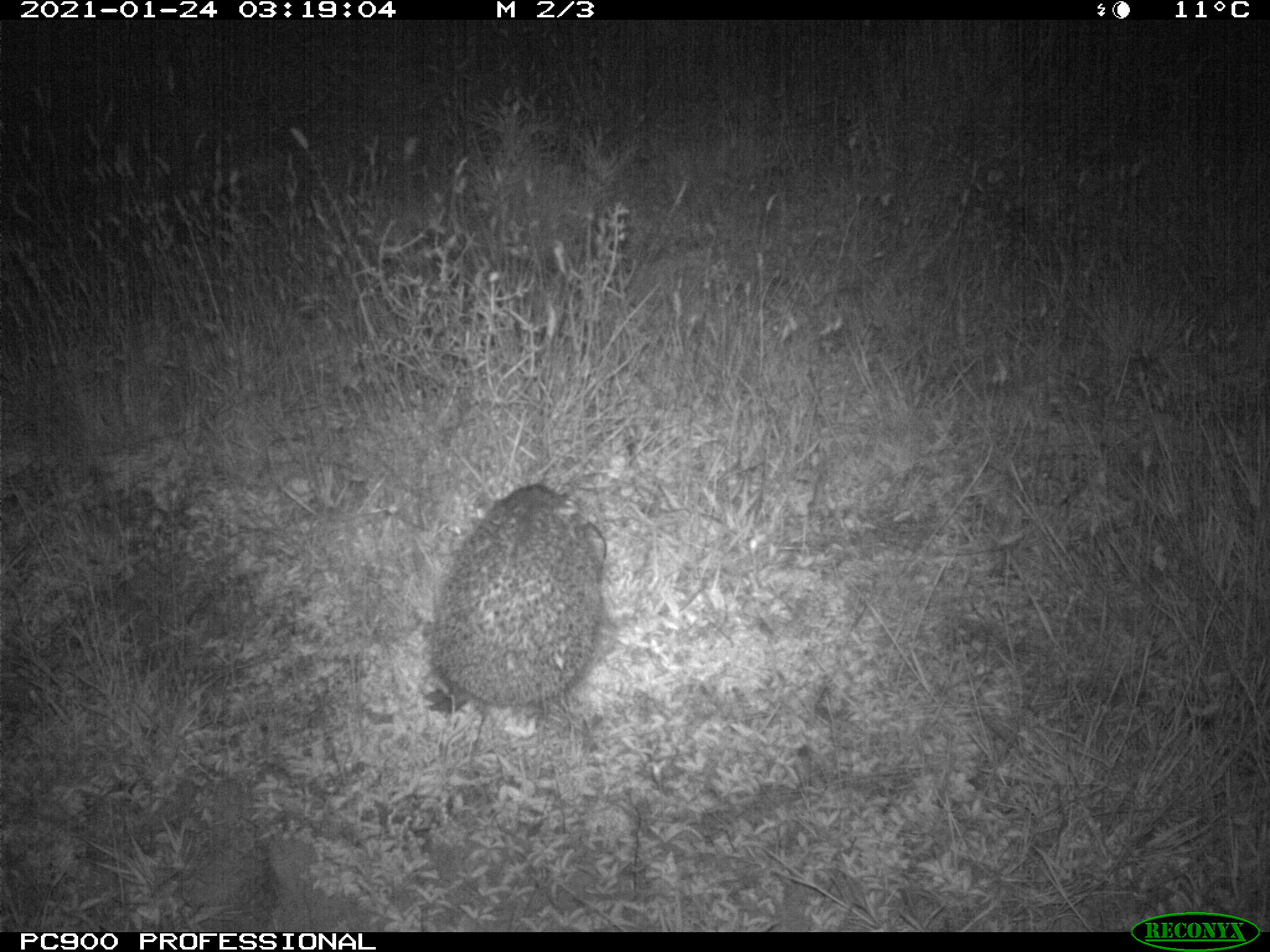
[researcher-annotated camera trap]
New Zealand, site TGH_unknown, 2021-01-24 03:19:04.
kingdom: Animalia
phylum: Chordata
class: Mammalia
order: Eulipotyphla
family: Erinaceidae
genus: Erinaceus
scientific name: Erinaceus europaeus europaeus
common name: european hedgehog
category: hedgehog